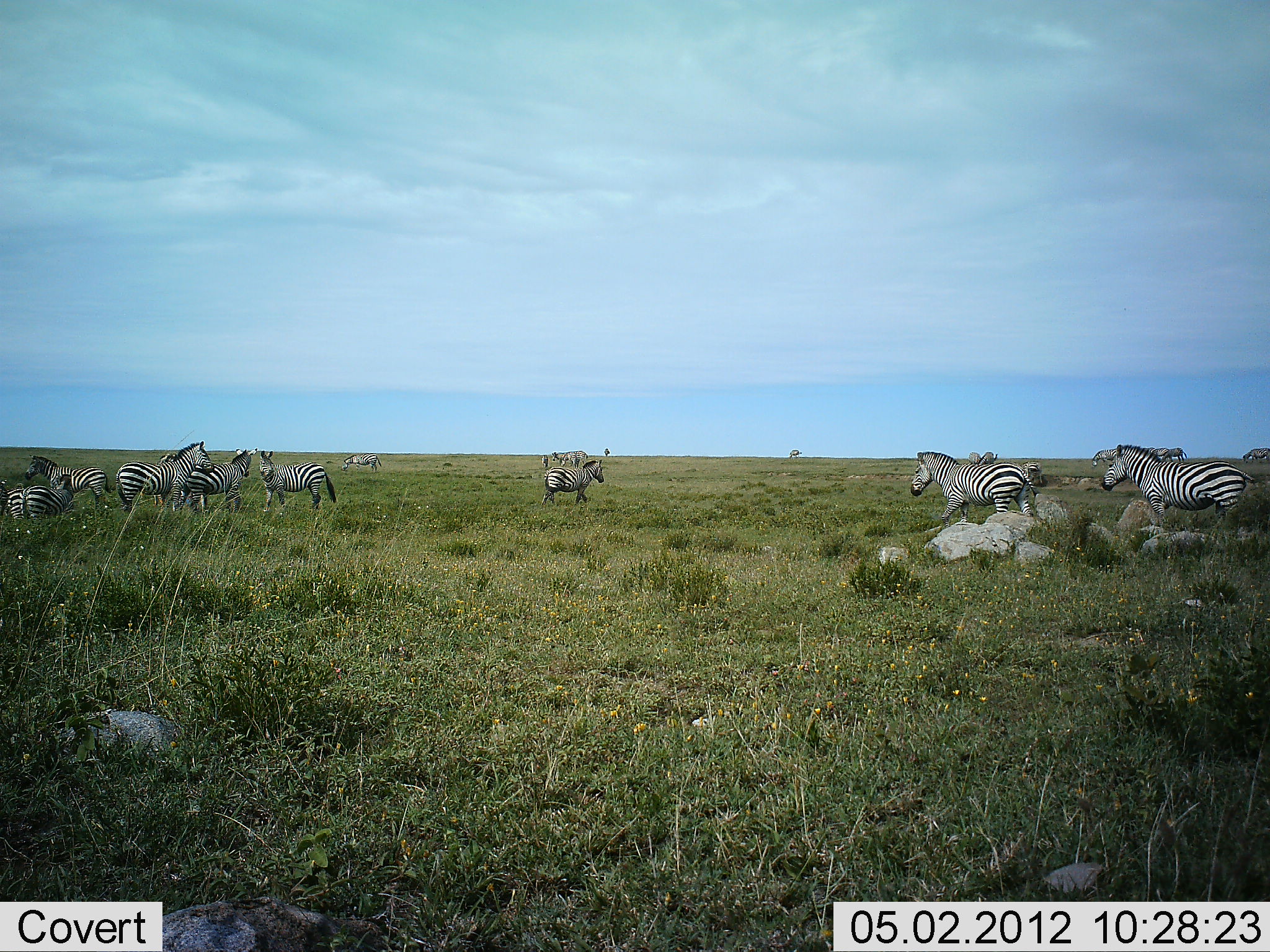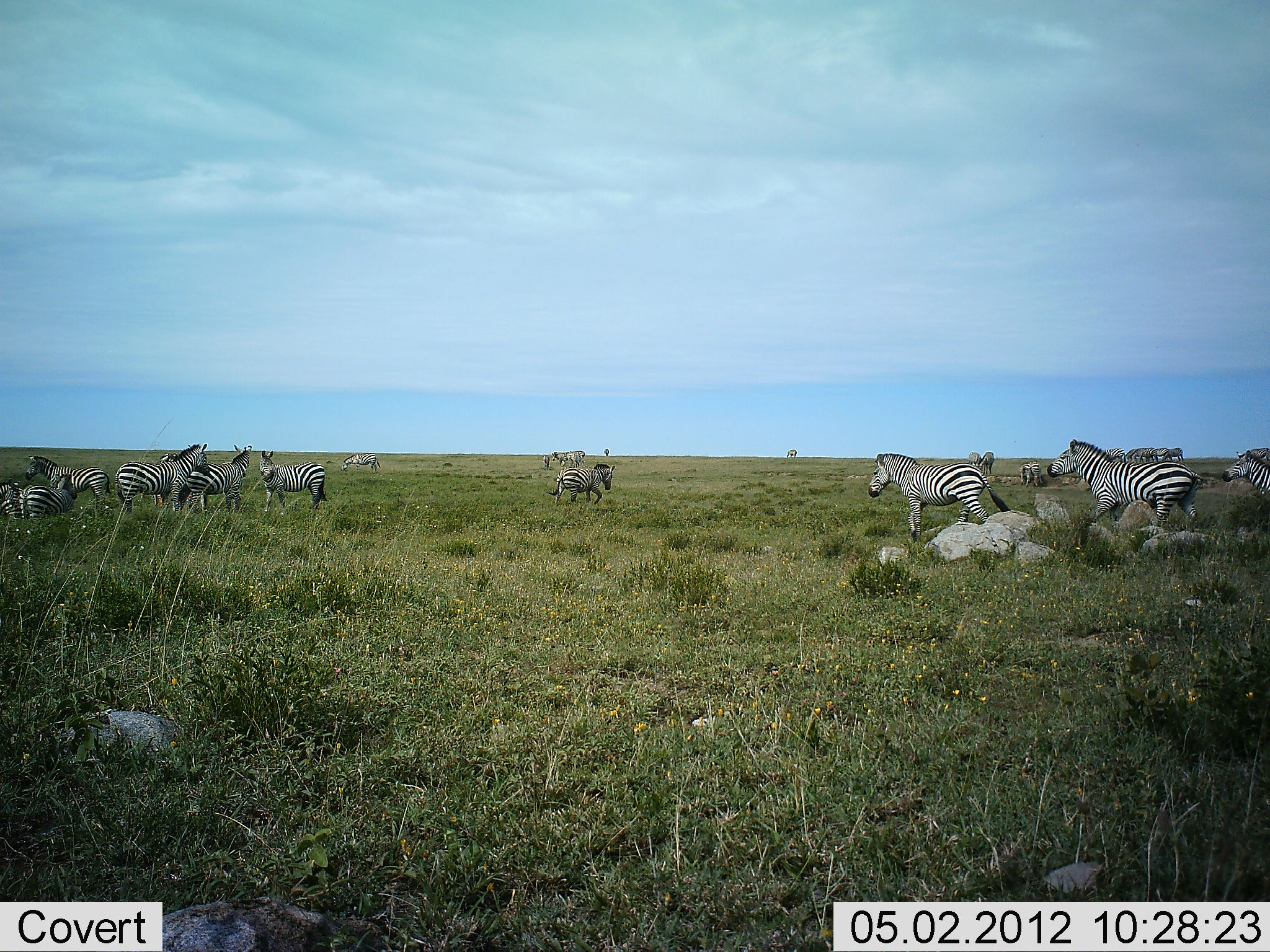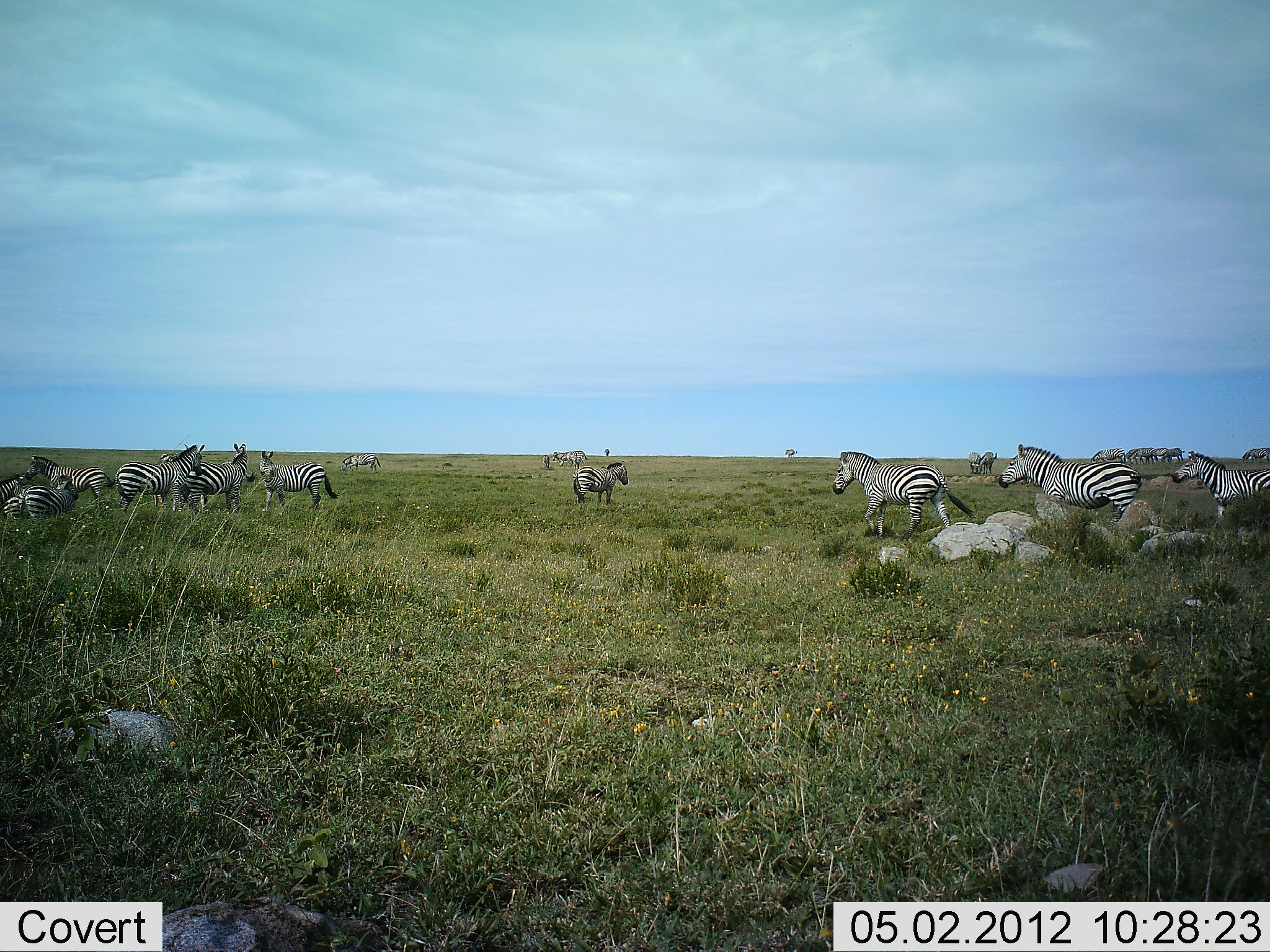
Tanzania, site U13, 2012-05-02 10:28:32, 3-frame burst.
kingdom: Animalia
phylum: Chordata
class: Mammalia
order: Perissodactyla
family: Equidae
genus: Equus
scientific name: Equus quagga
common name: plains zebra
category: zebra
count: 11-50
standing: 77%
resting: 8%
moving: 100%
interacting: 12%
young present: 0%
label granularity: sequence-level